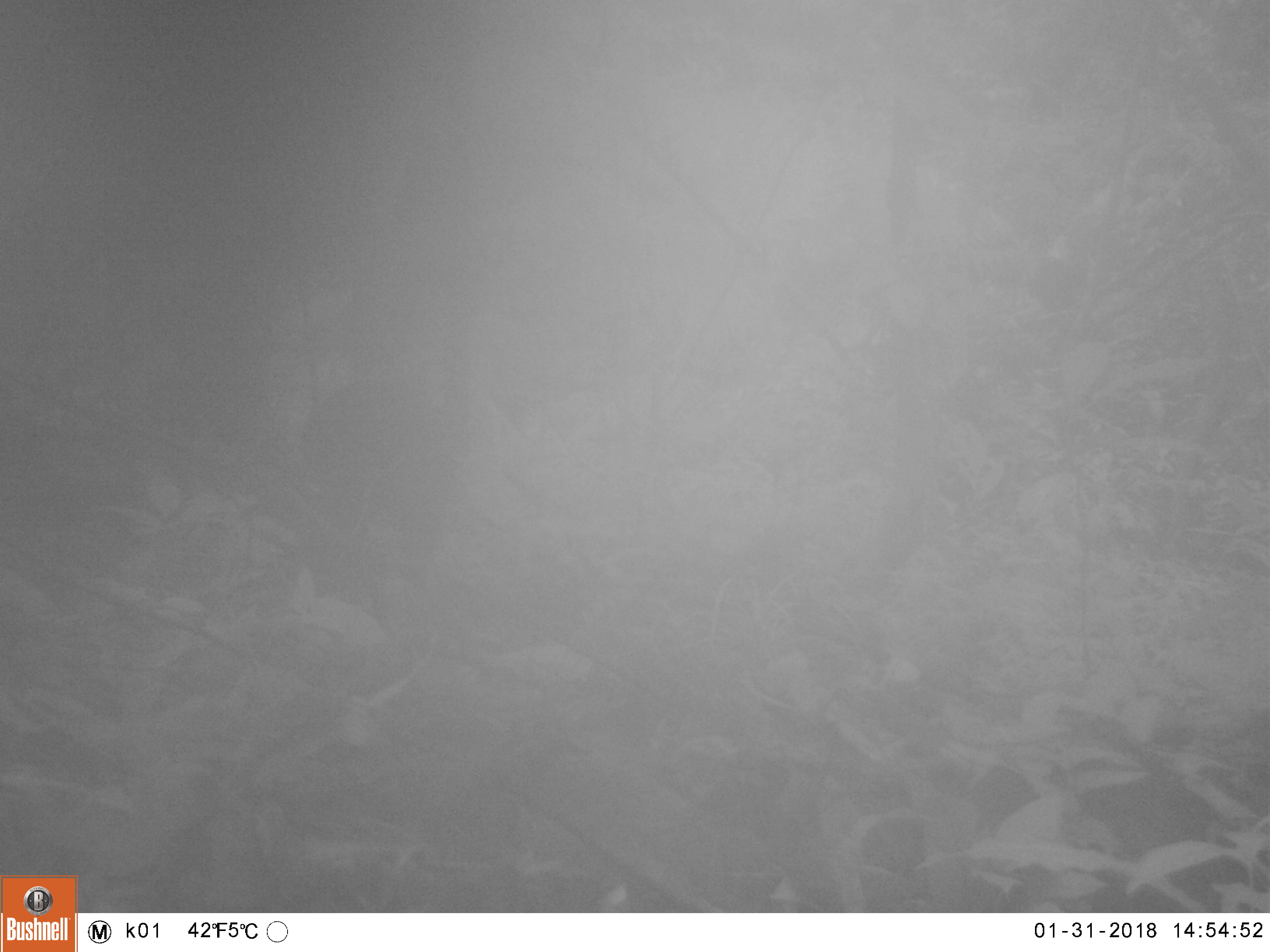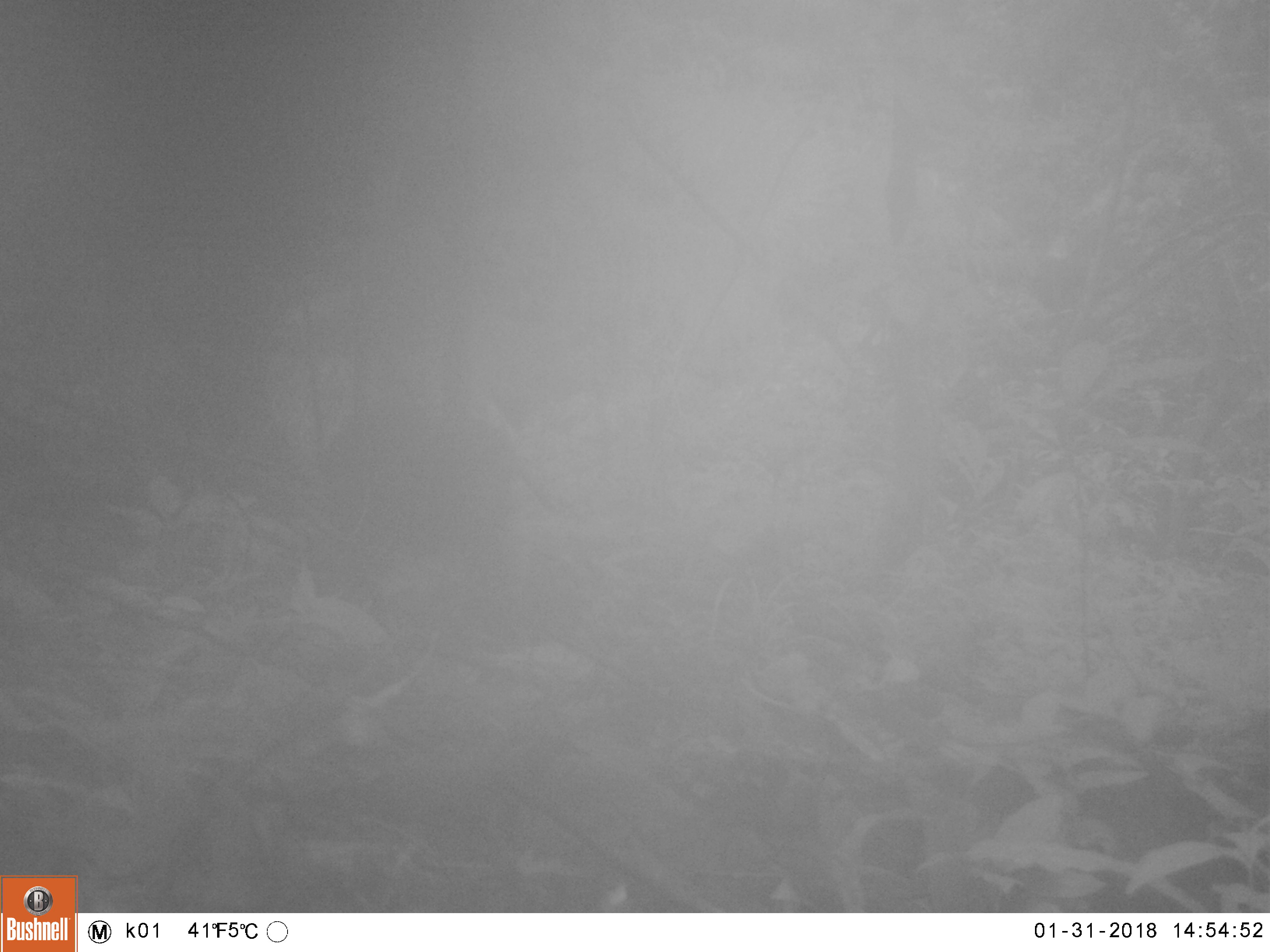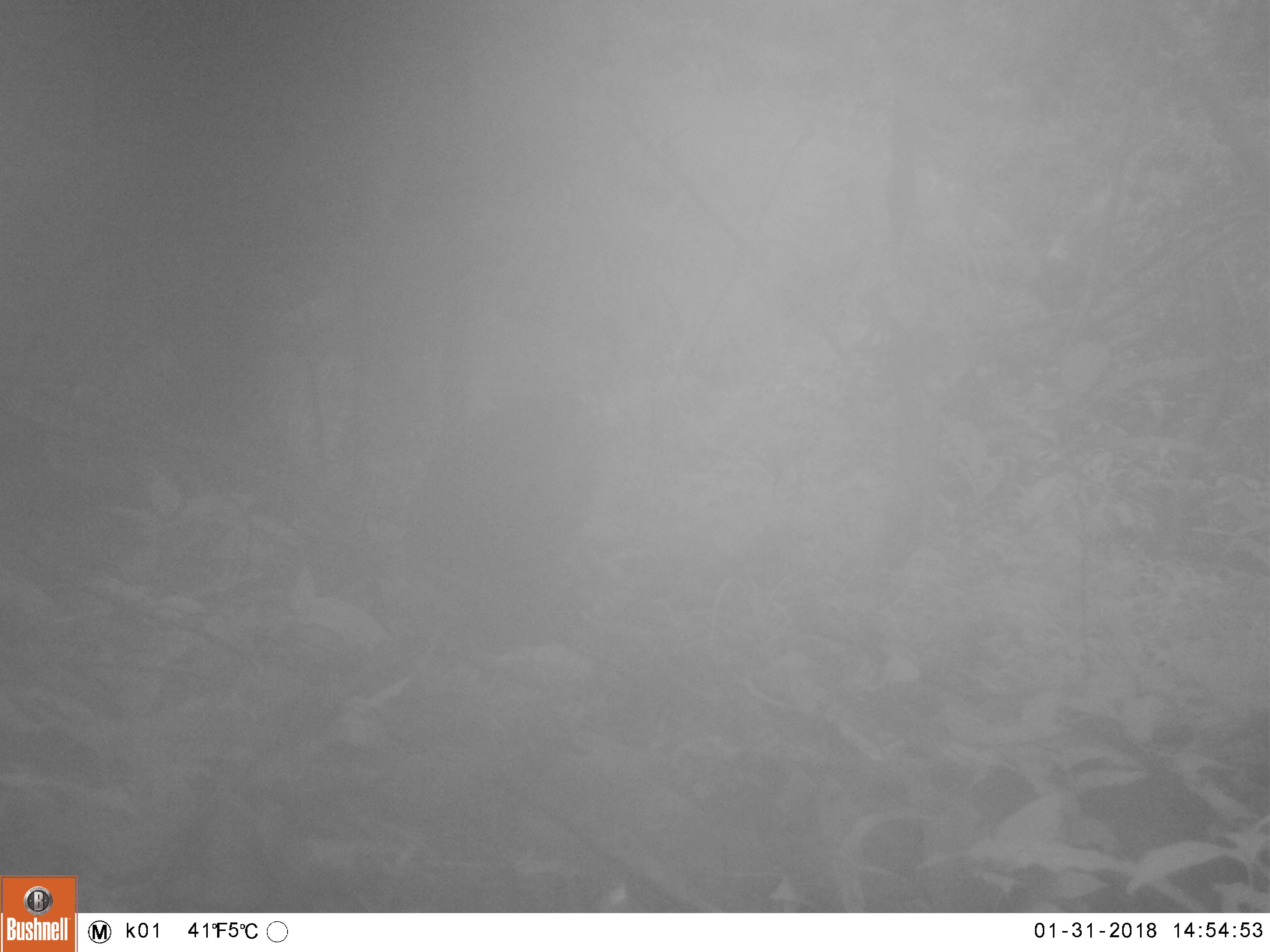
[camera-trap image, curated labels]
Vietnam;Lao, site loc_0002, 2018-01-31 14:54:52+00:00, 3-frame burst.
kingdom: Animalia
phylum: Chordata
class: Mammalia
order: Primates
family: Cercopithecidae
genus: Macaca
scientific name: Macaca nemestrina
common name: pig-tailed macaque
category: pig tailed macaque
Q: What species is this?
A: Pig tailed macaque (pig-tailed macaque) (Macaca nemestrina).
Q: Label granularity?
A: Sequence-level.